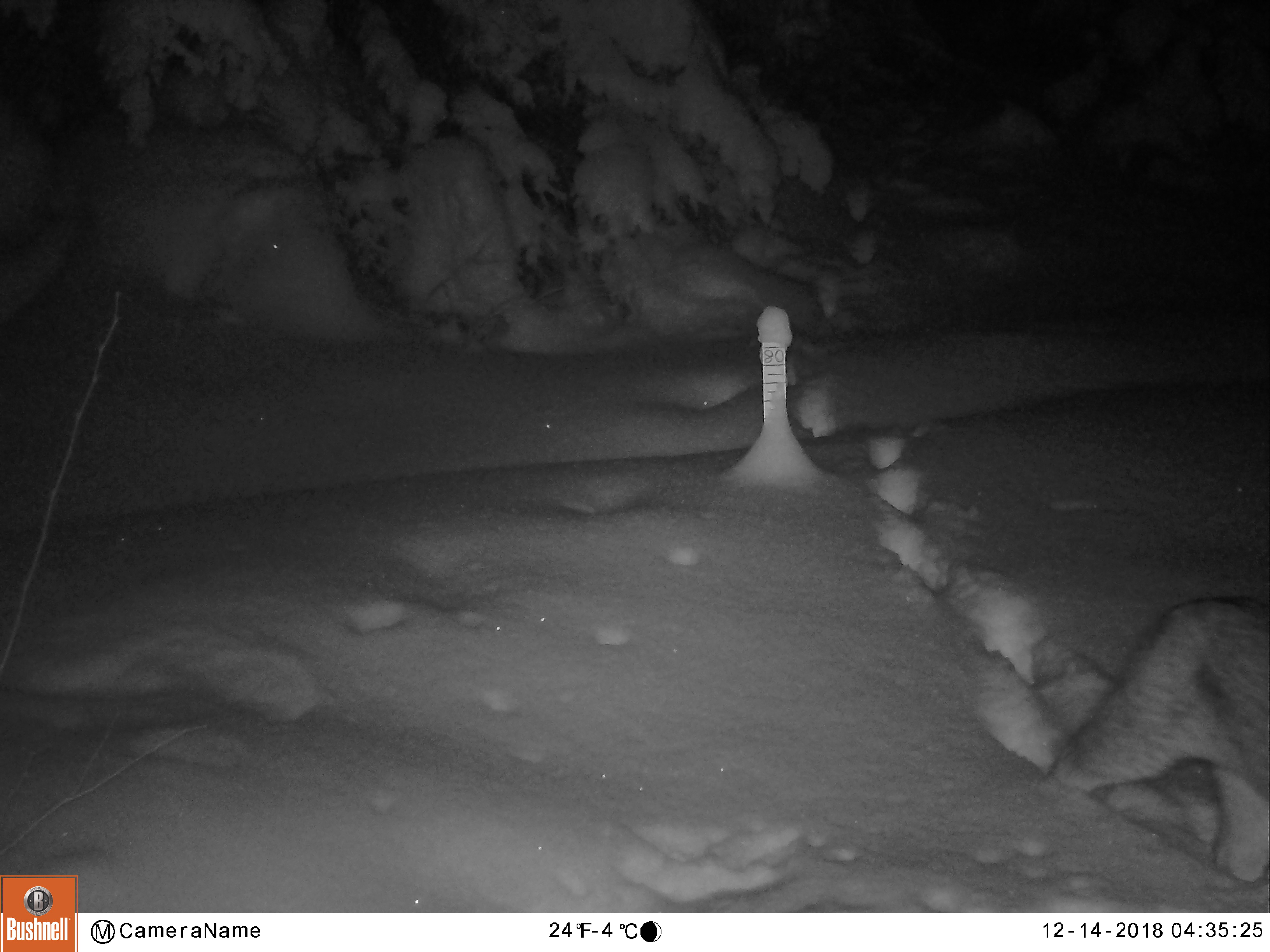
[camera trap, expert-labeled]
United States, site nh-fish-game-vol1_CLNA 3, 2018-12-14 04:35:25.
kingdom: Animalia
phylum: Chordata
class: Mammalia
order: Carnivora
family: Felidae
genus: Lynx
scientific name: Lynx canadensis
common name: canada lynx